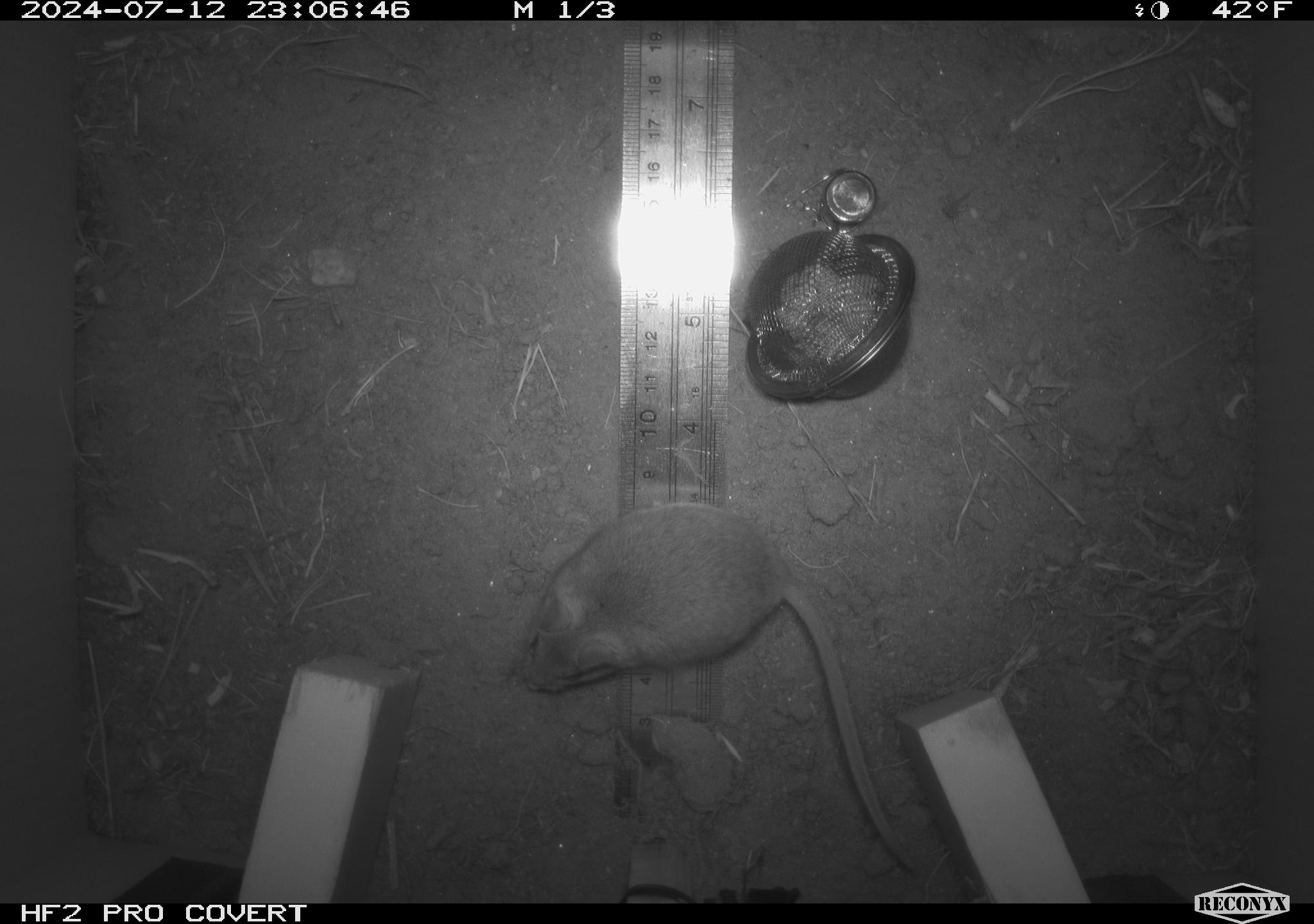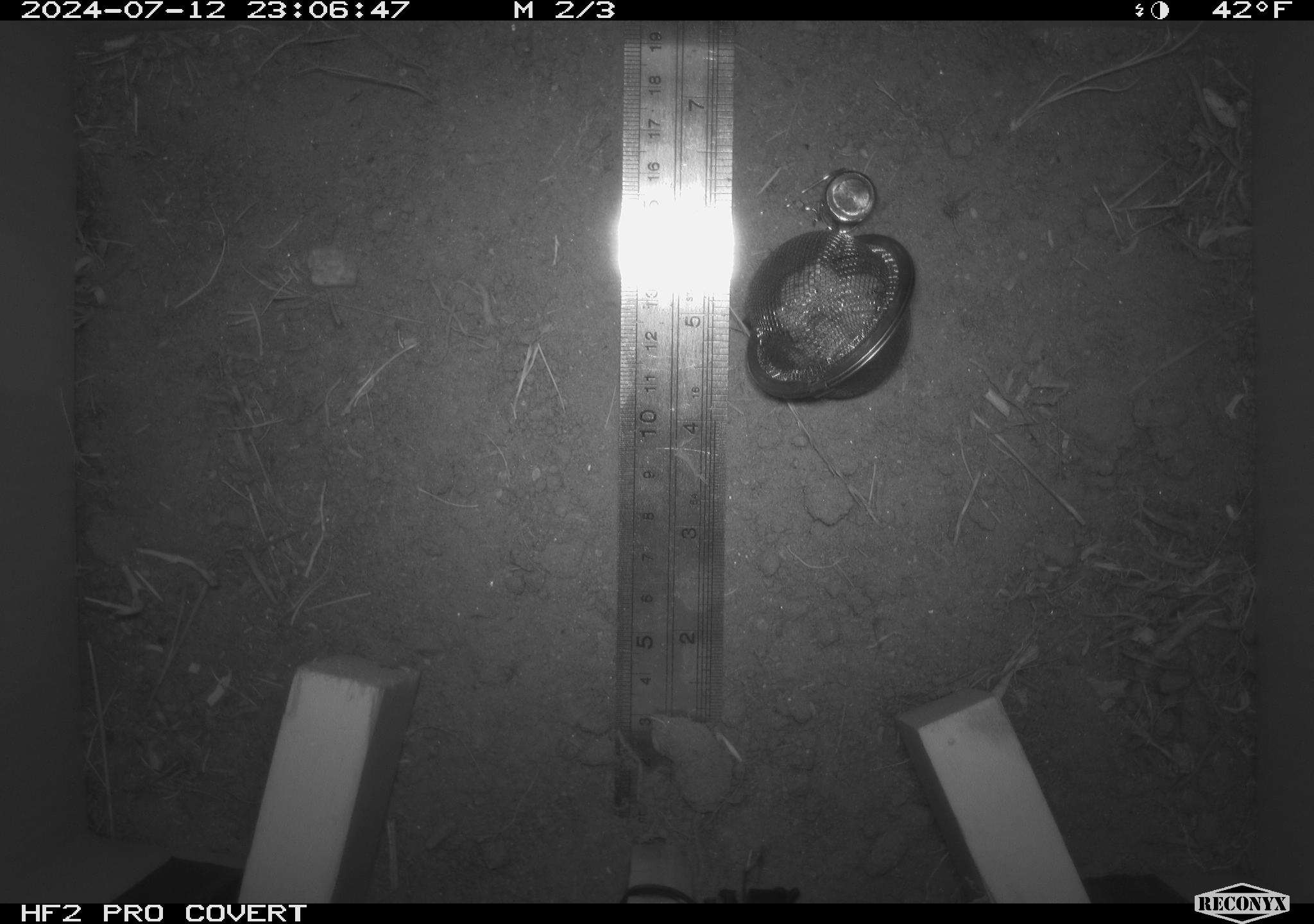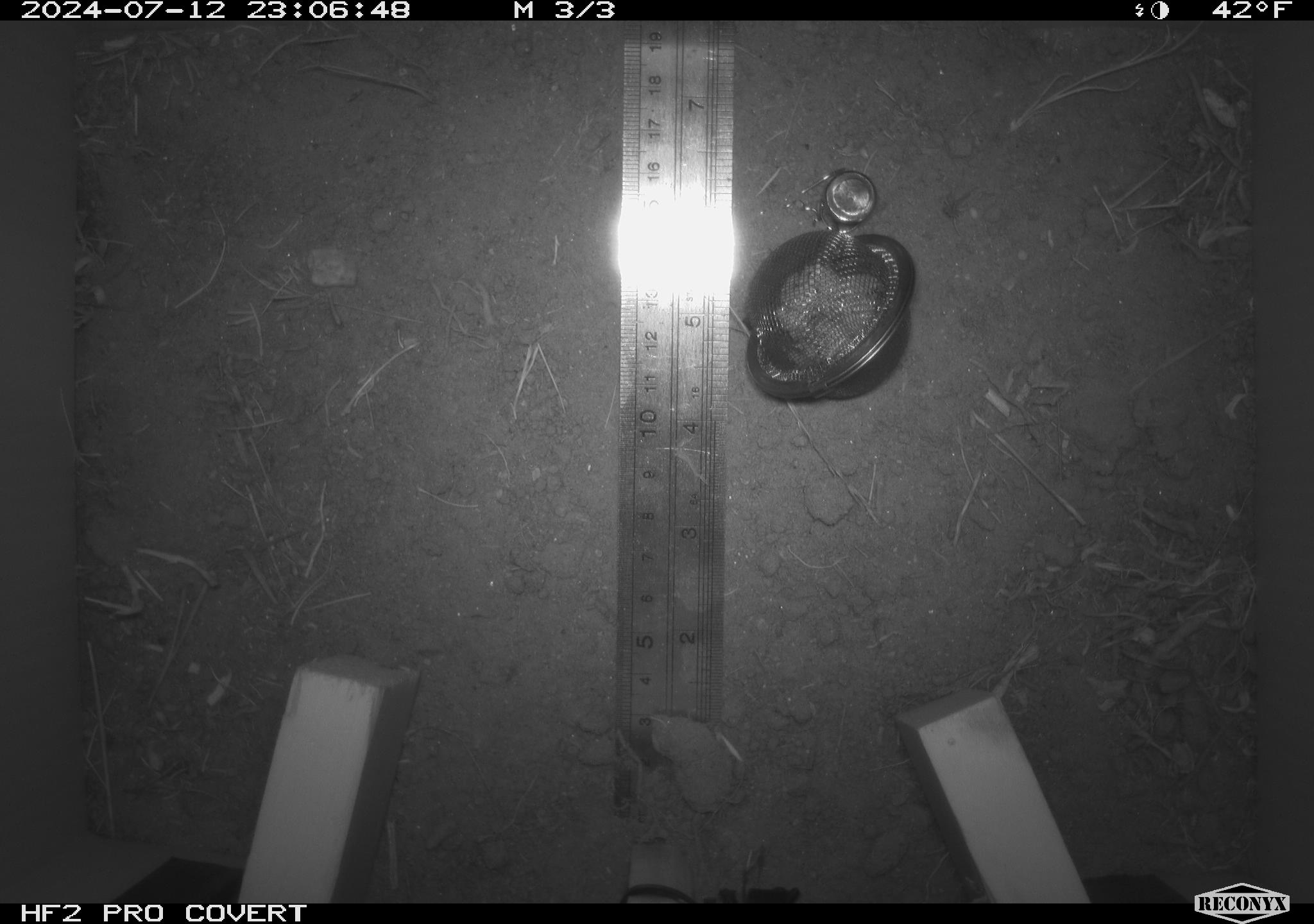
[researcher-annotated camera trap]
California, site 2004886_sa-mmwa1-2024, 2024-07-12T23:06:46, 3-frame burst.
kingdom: Animalia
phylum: Chordata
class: Mammalia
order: Rodentia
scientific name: Rodentia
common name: mouse species